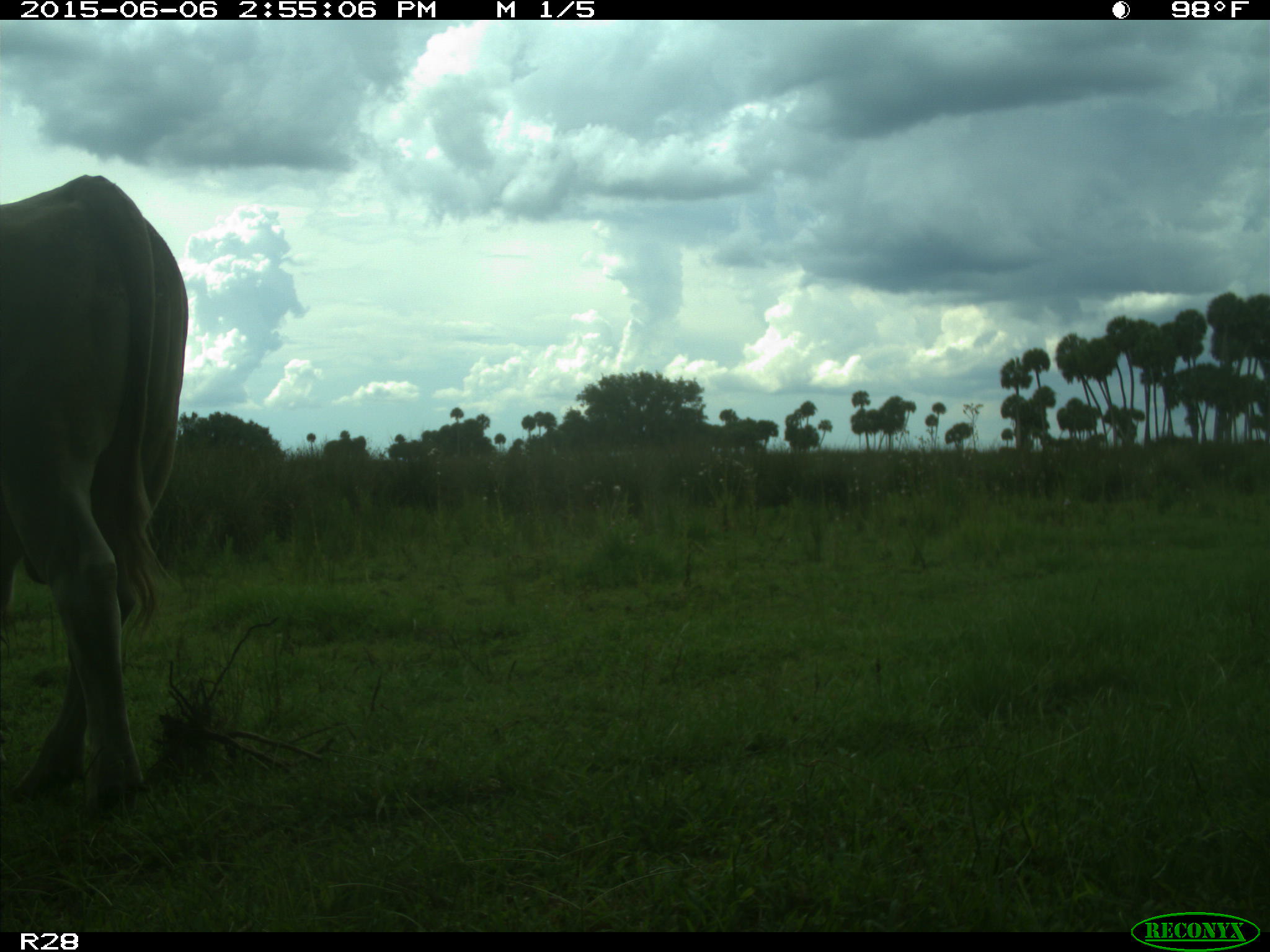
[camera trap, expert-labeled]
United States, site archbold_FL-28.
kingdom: Animalia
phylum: Chordata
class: Mammalia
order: Artiodactyla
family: Bovidae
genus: Bos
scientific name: Bos taurus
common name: domestic cow